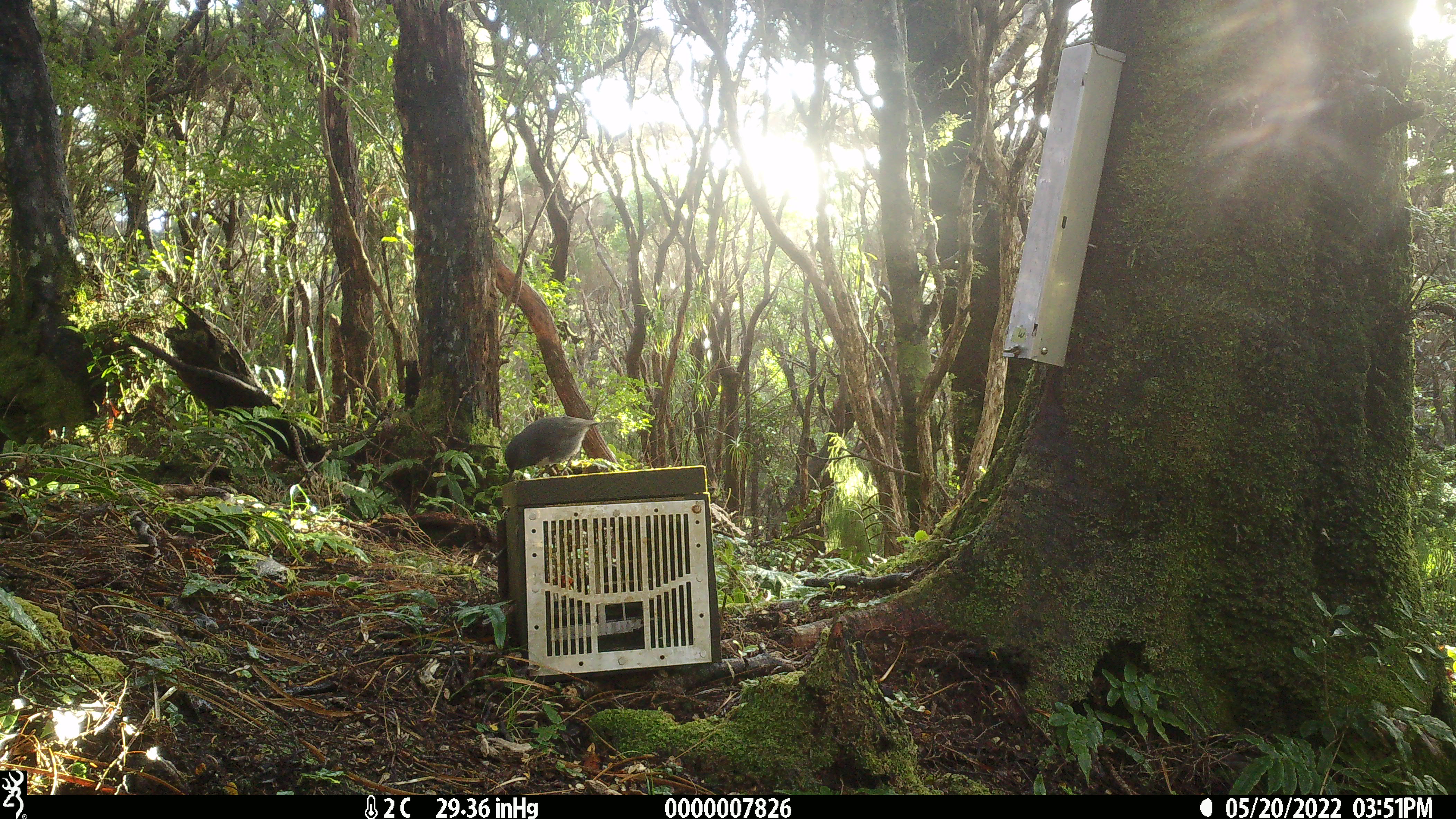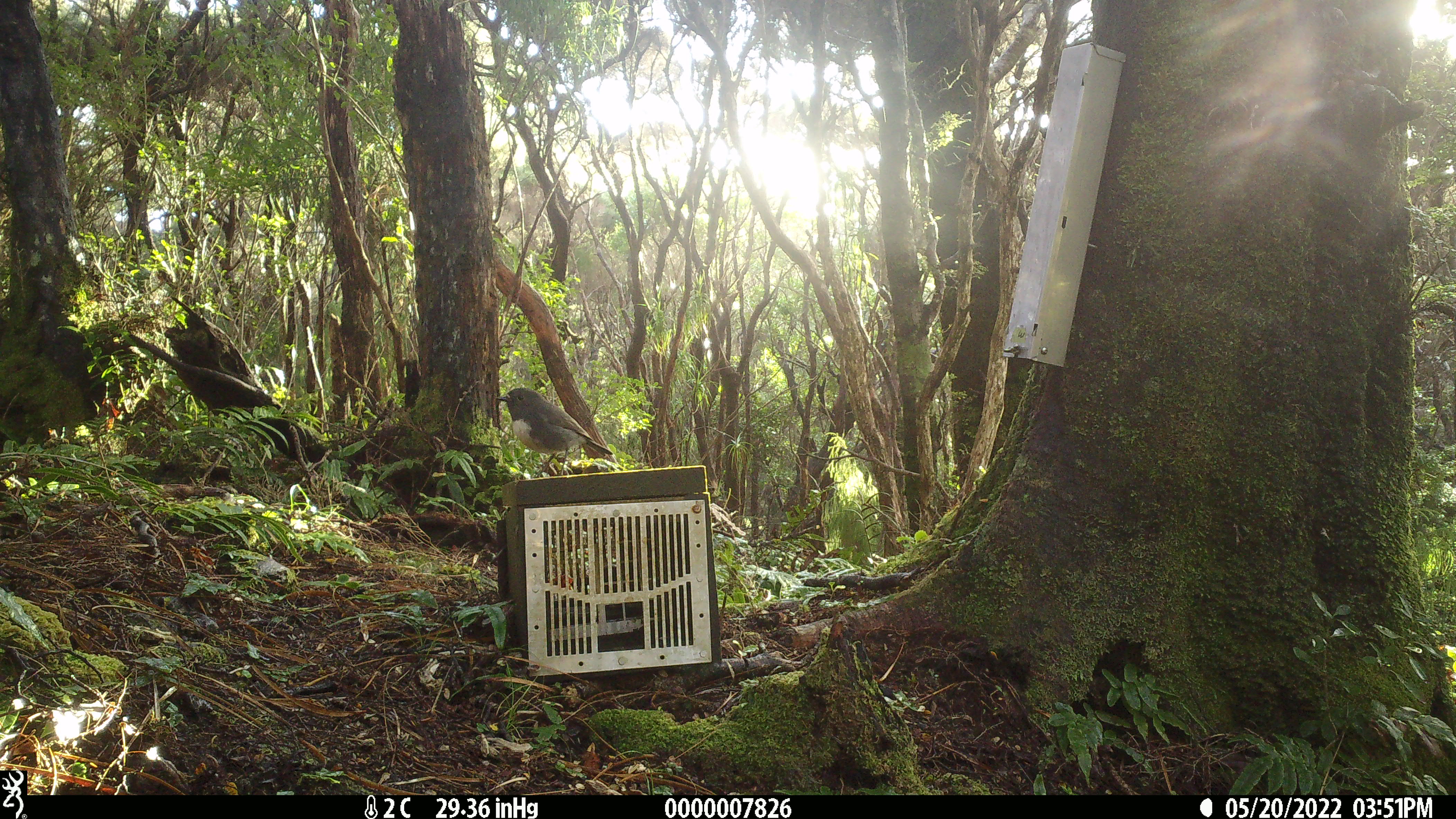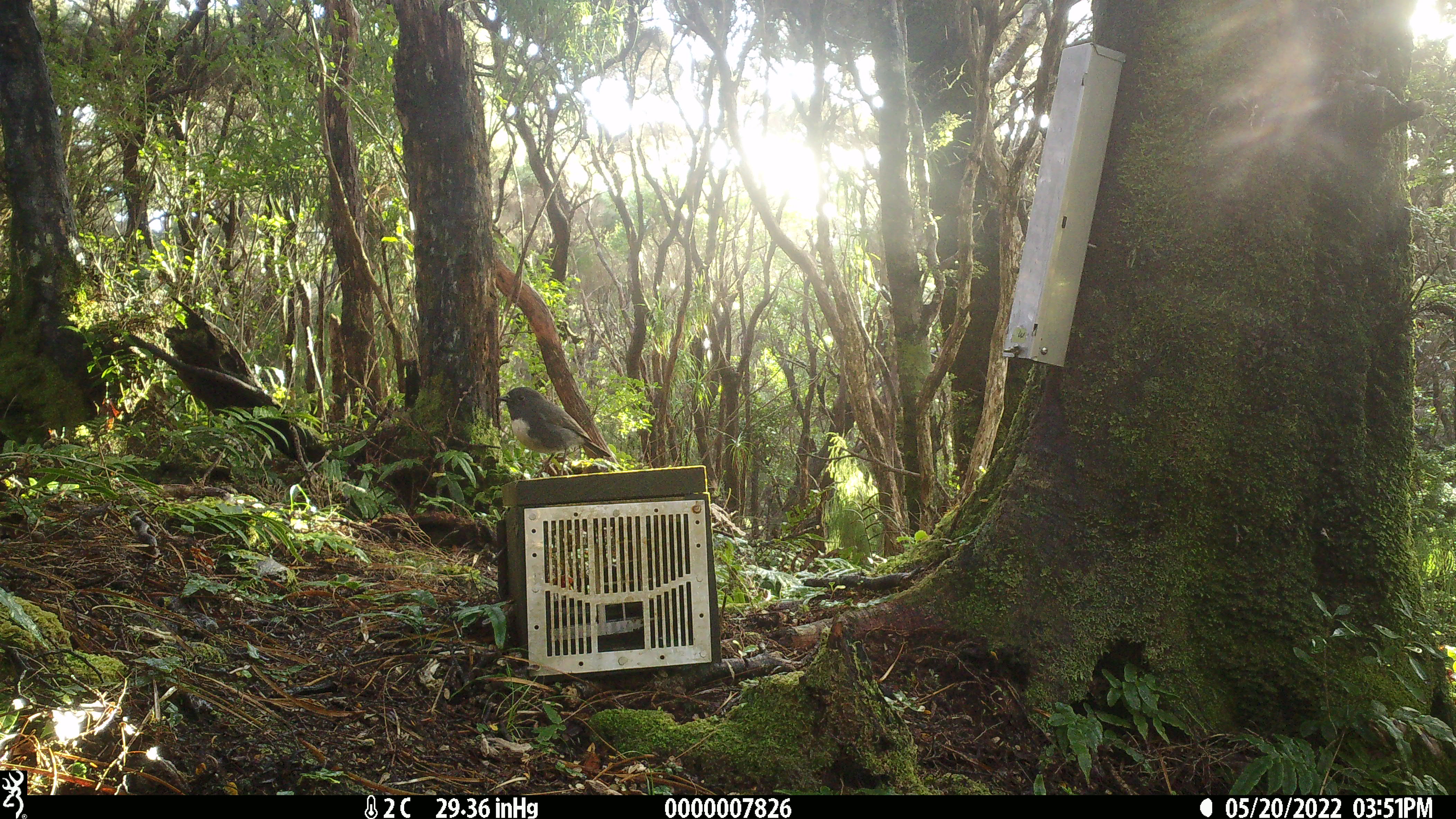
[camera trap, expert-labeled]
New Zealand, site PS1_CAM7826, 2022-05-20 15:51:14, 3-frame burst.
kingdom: Animalia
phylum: Chordata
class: Aves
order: Passeriformes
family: Petroicidae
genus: Petroica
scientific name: Petroica australis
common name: new zealand robin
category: robin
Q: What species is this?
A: Robin (new zealand robin) (Petroica australis).